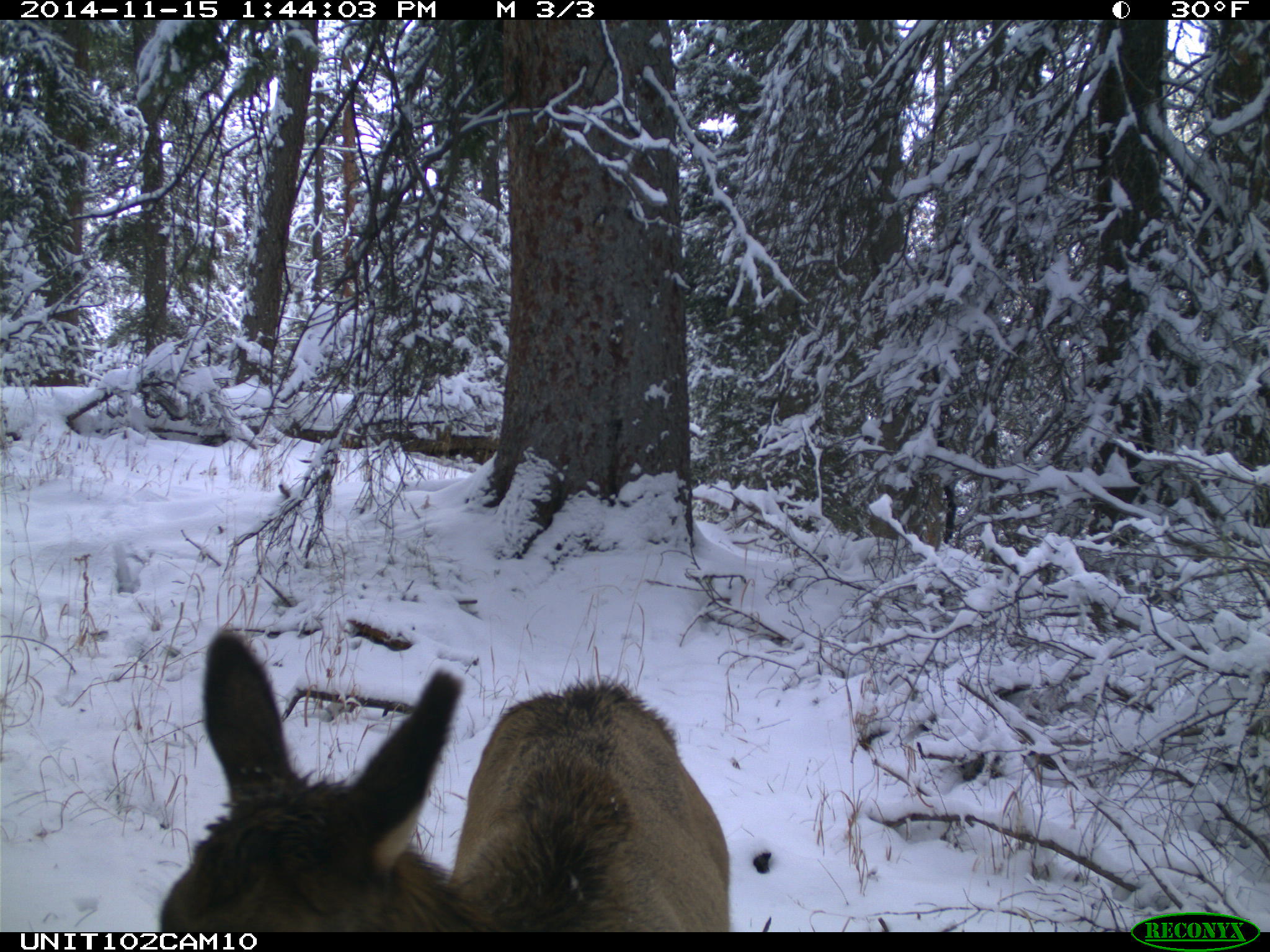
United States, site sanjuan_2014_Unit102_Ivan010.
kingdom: Animalia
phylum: Chordata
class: Mammalia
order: Artiodactyla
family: Cervidae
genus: Cervus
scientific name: Cervus elaphus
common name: red deer